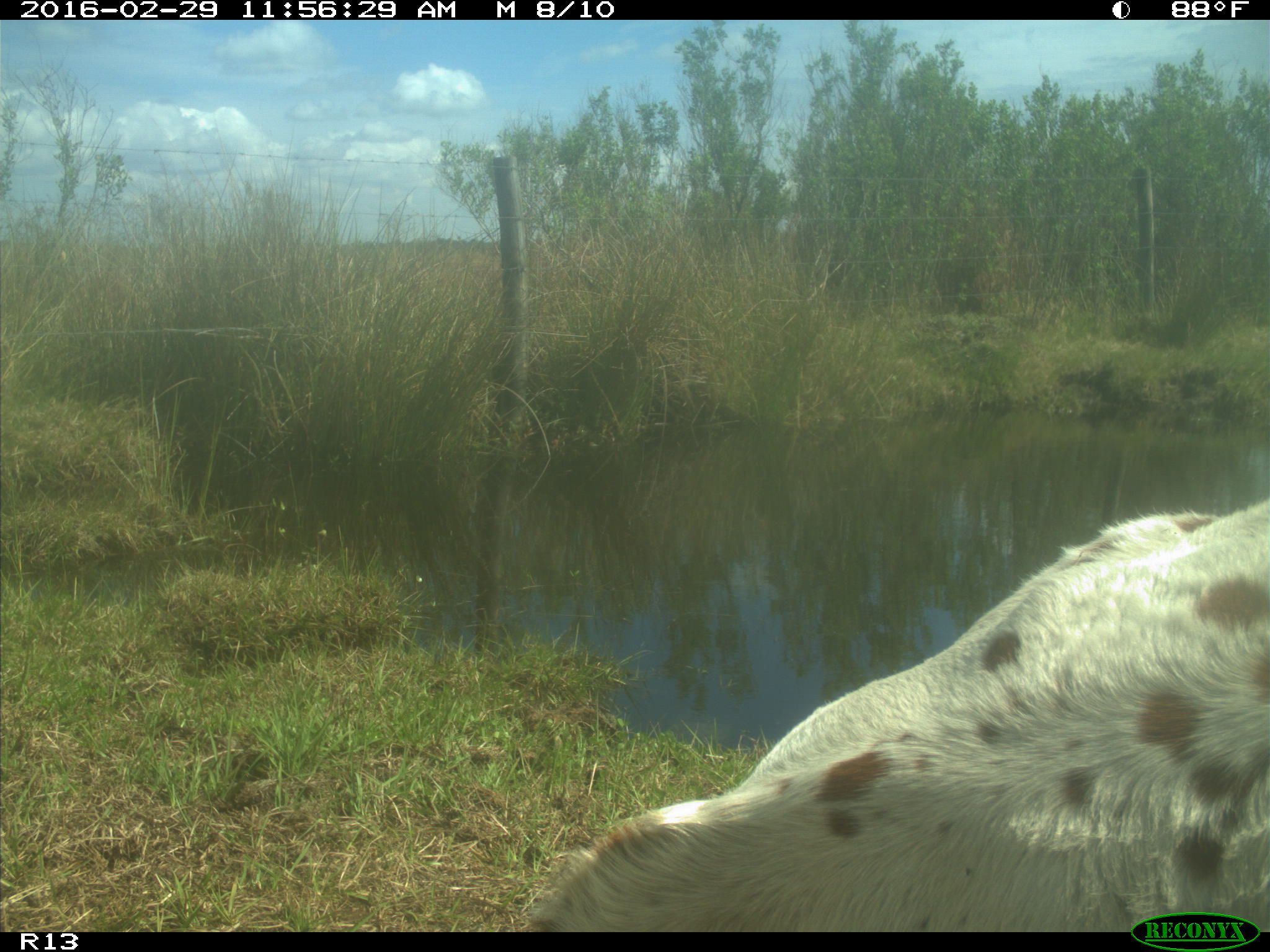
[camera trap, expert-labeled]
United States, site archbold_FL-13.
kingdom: Animalia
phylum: Chordata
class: Mammalia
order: Artiodactyla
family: Bovidae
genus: Bos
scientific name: Bos taurus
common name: domestic cow